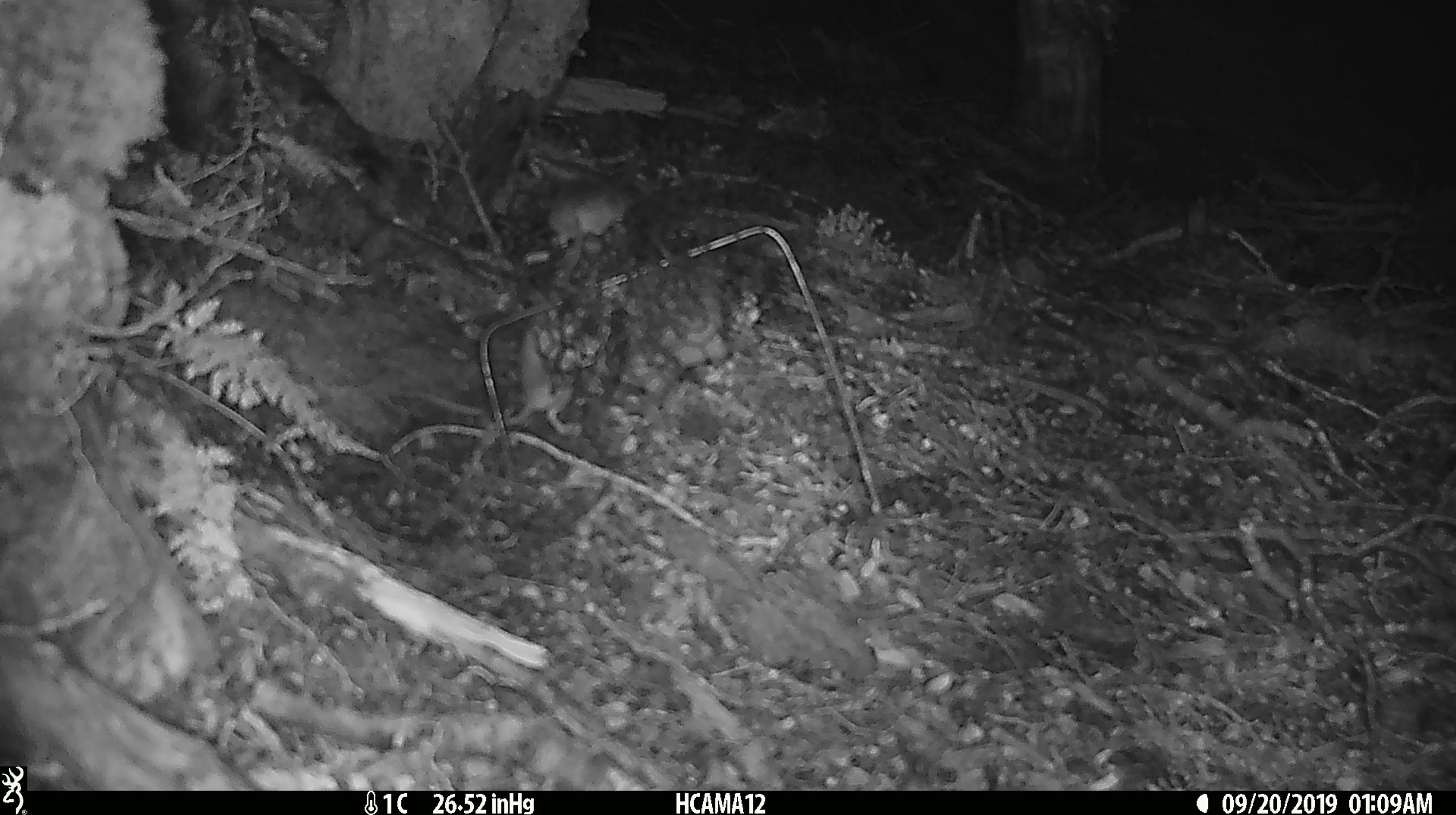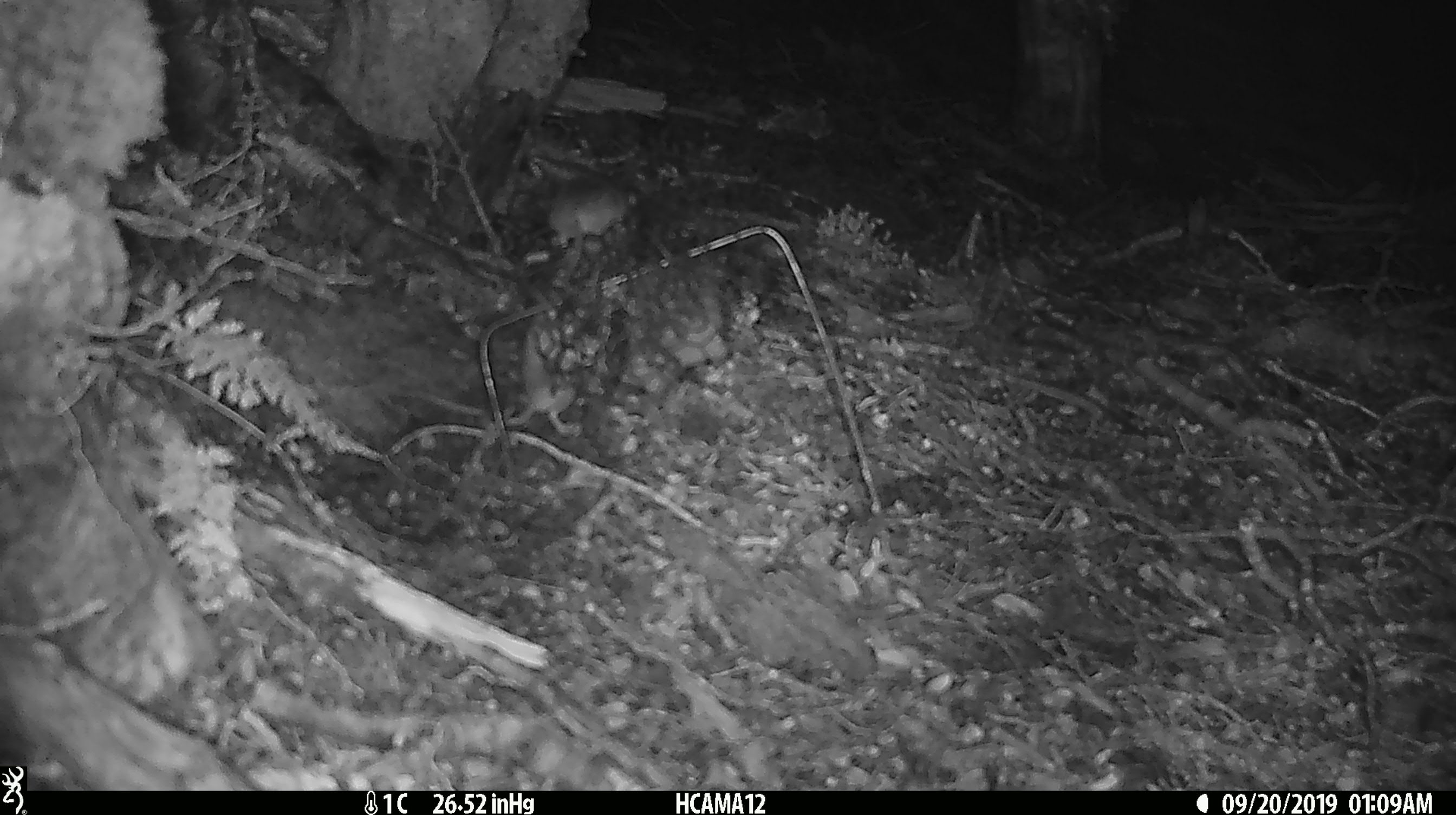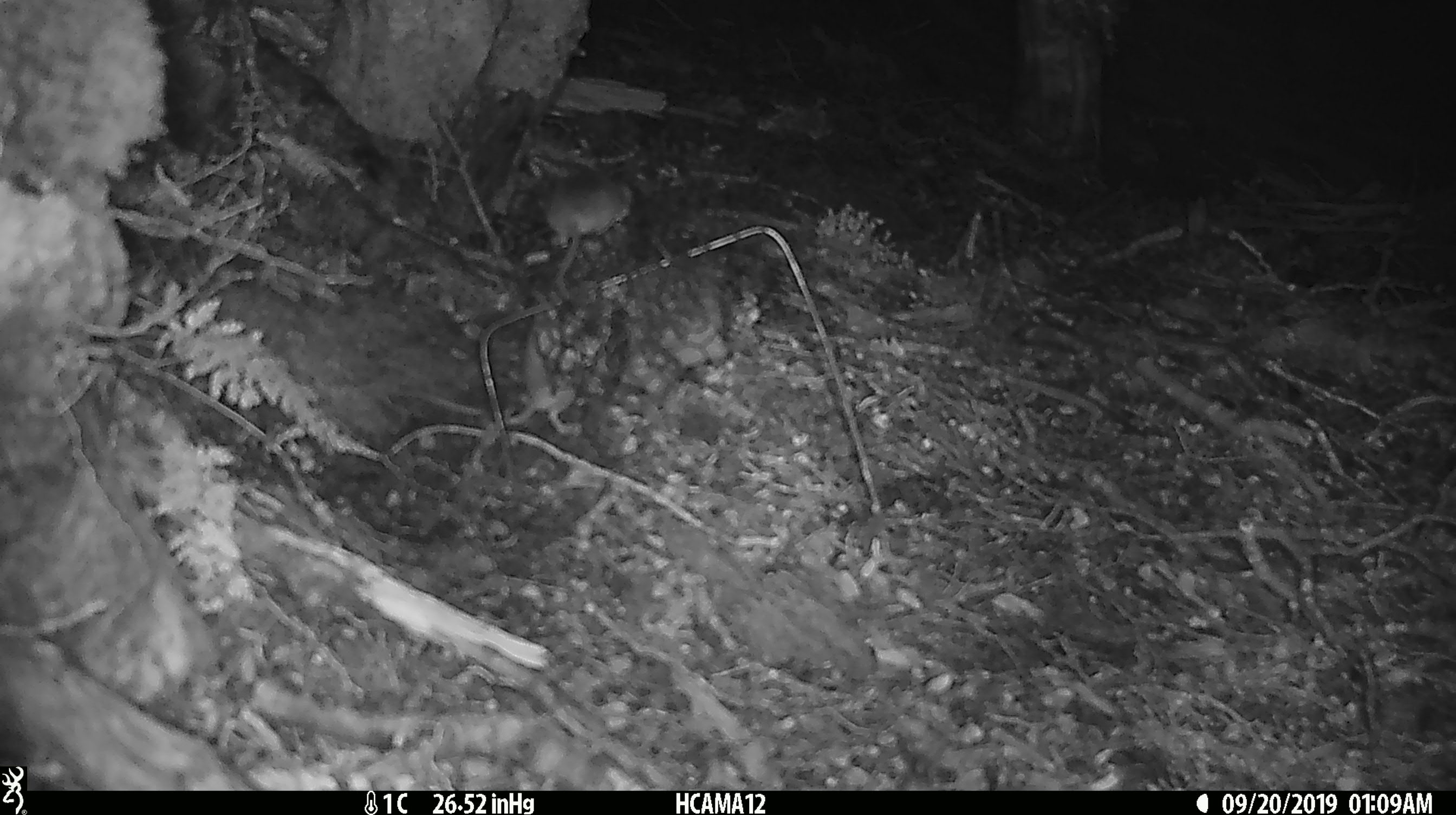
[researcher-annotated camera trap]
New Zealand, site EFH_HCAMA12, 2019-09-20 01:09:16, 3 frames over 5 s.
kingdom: Animalia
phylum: Chordata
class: Mammalia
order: Rodentia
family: Muridae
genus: Mus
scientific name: Mus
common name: mouse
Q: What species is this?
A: Mouse (Mus).